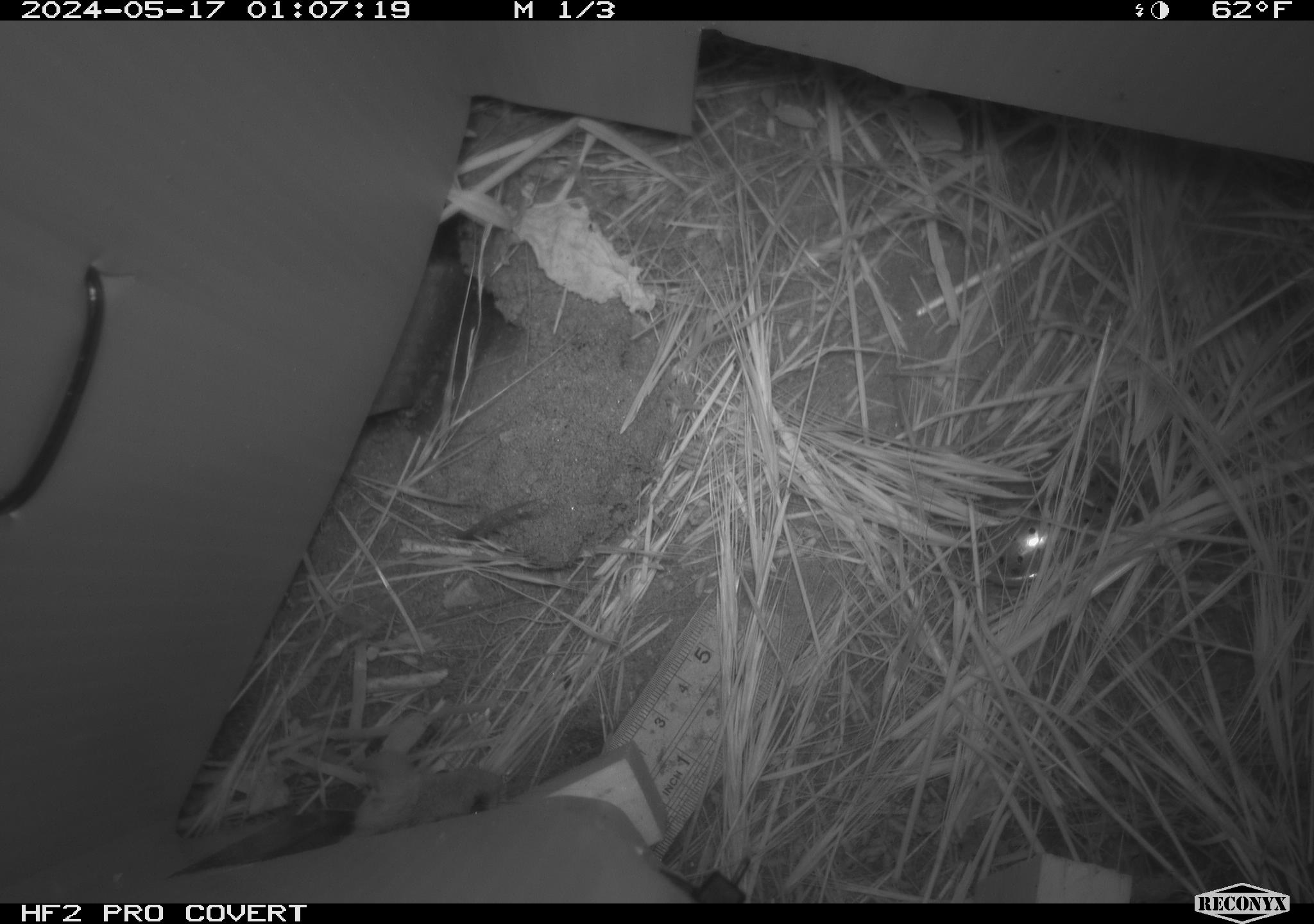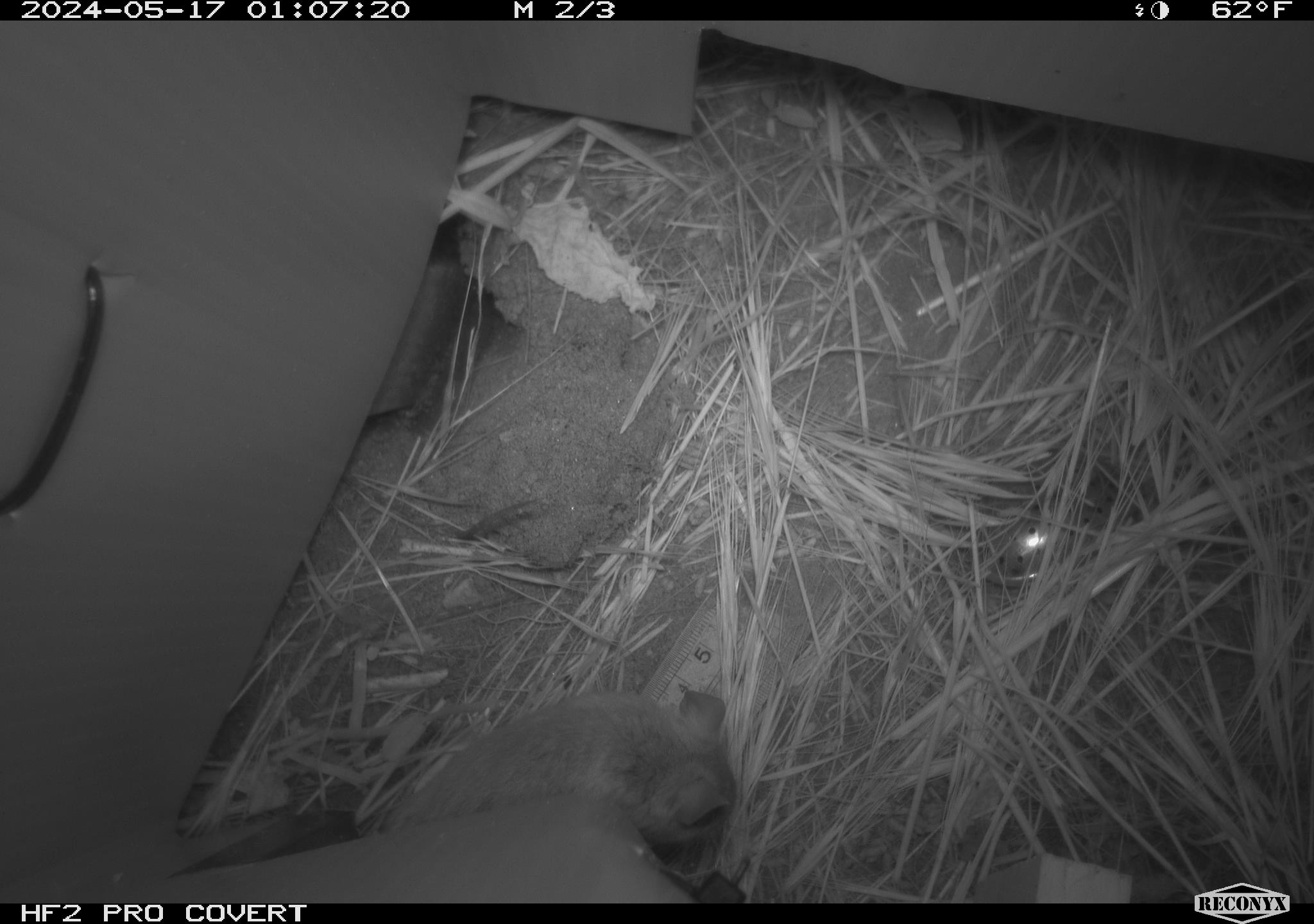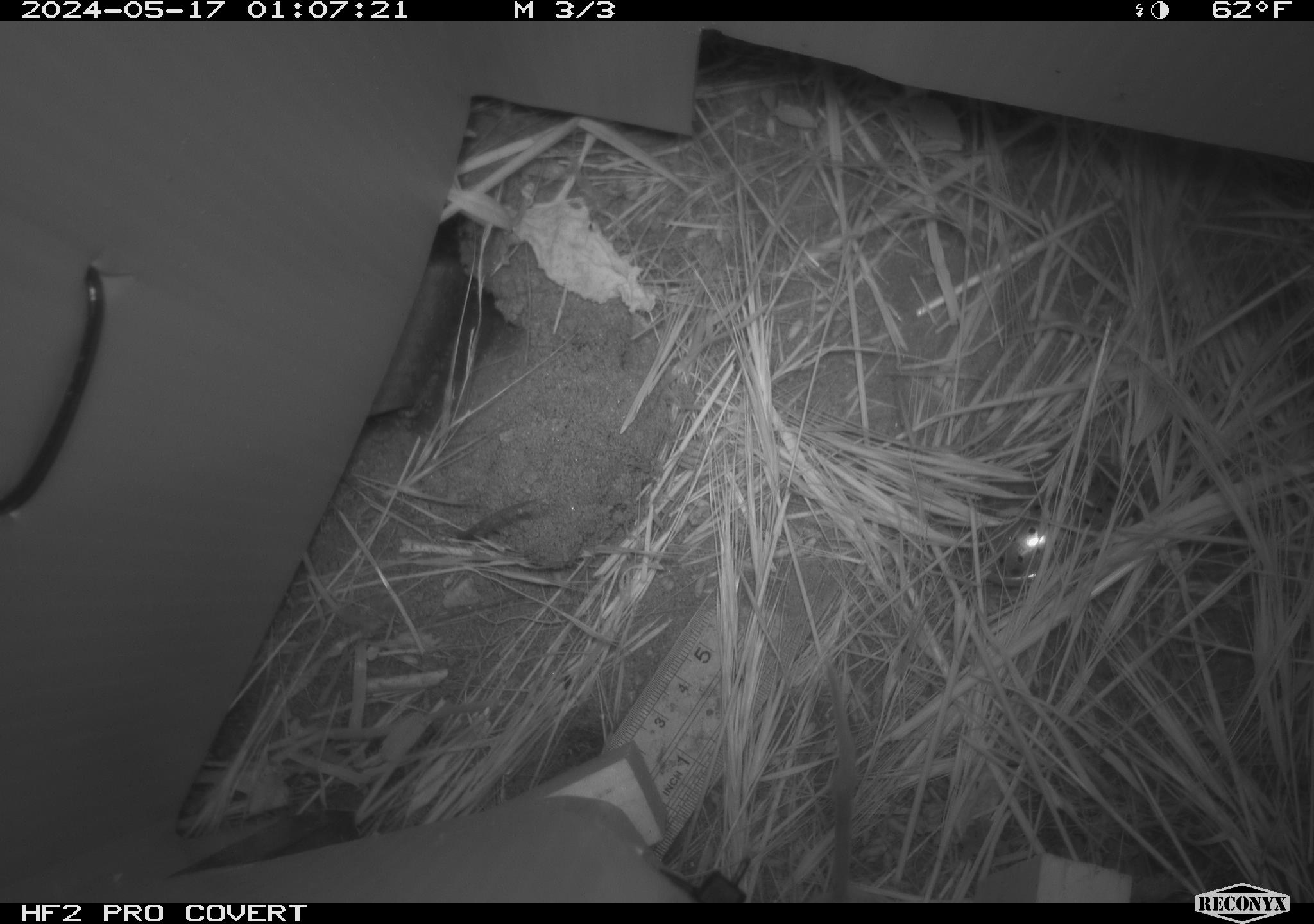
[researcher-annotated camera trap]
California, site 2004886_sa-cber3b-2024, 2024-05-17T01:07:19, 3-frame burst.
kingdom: Animalia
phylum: Chordata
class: Mammalia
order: Rodentia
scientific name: Rodentia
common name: mouse species